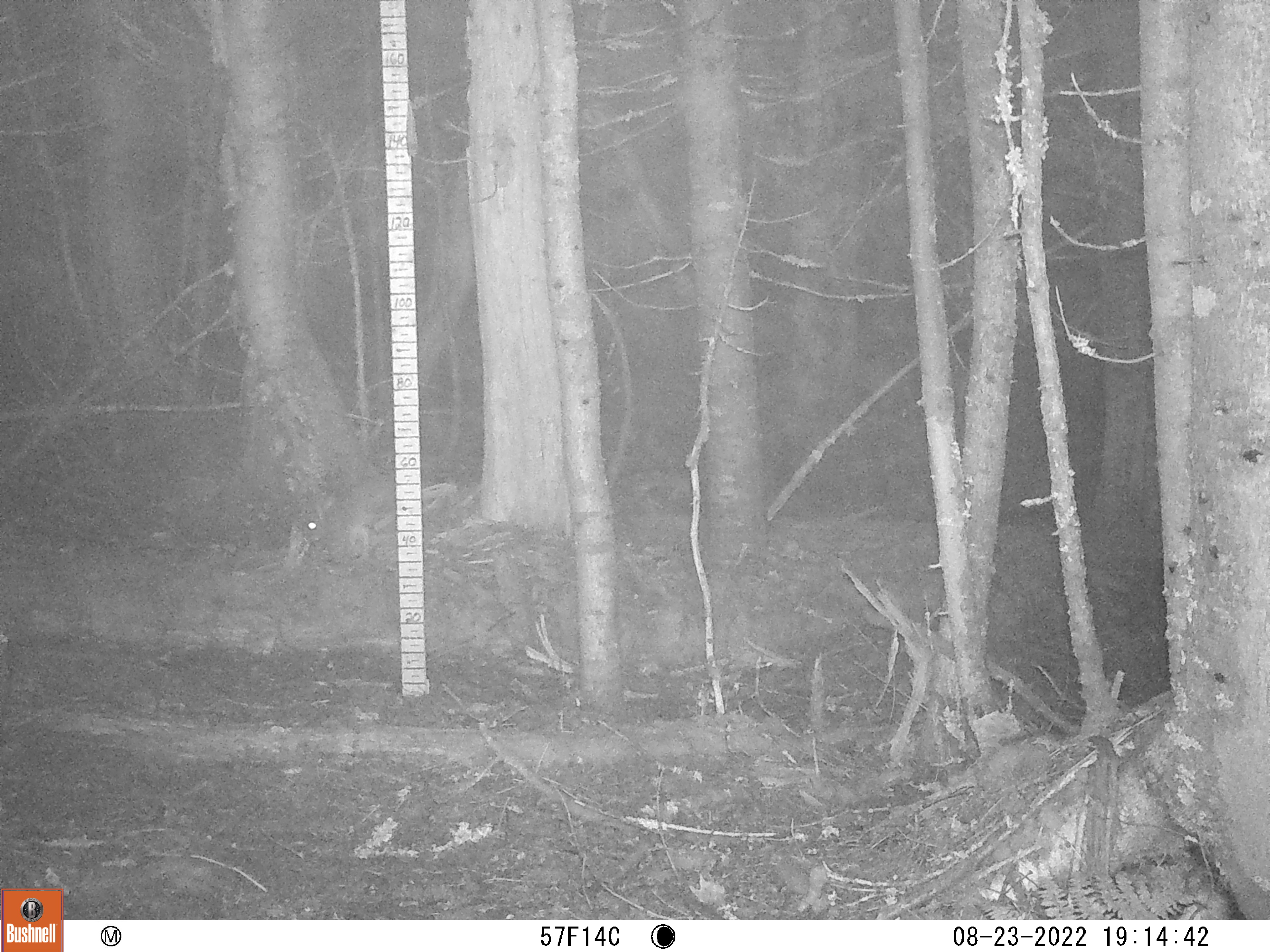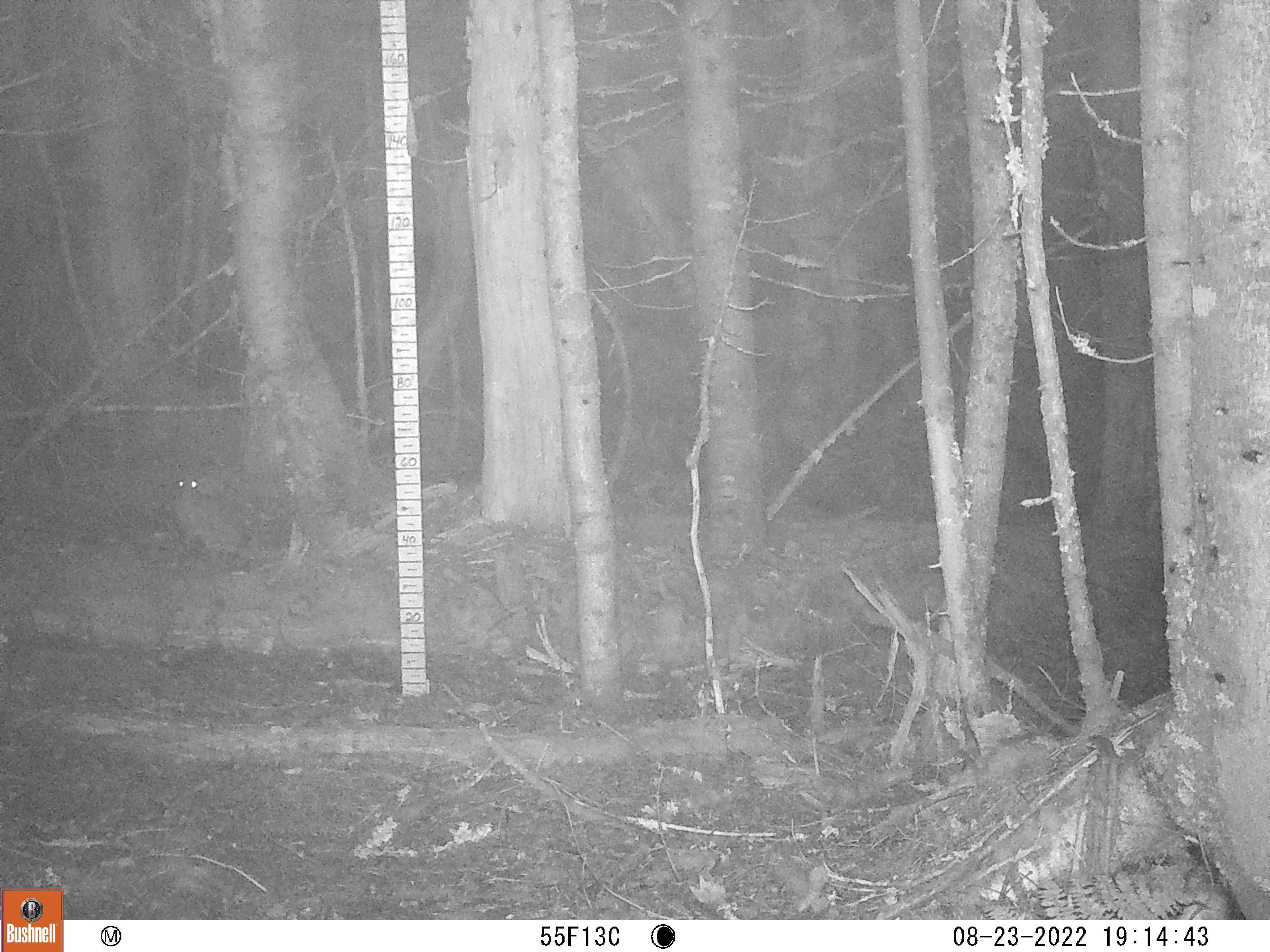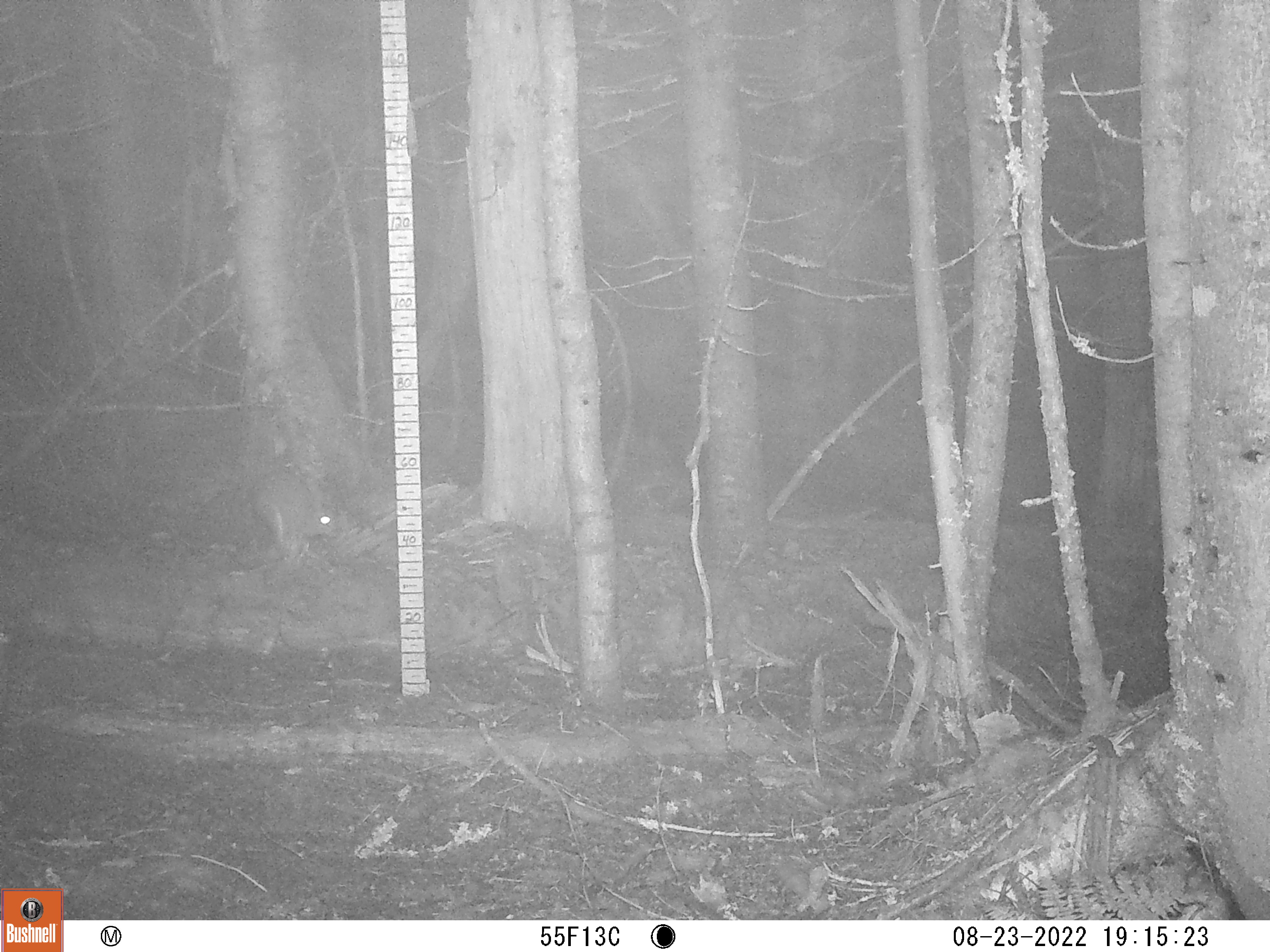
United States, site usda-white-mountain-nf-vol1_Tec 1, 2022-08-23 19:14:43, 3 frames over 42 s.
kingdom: Animalia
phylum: Chordata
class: Mammalia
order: Lagomorpha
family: Leporidae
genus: Lepus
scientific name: Lepus americanus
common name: snowshoe hare